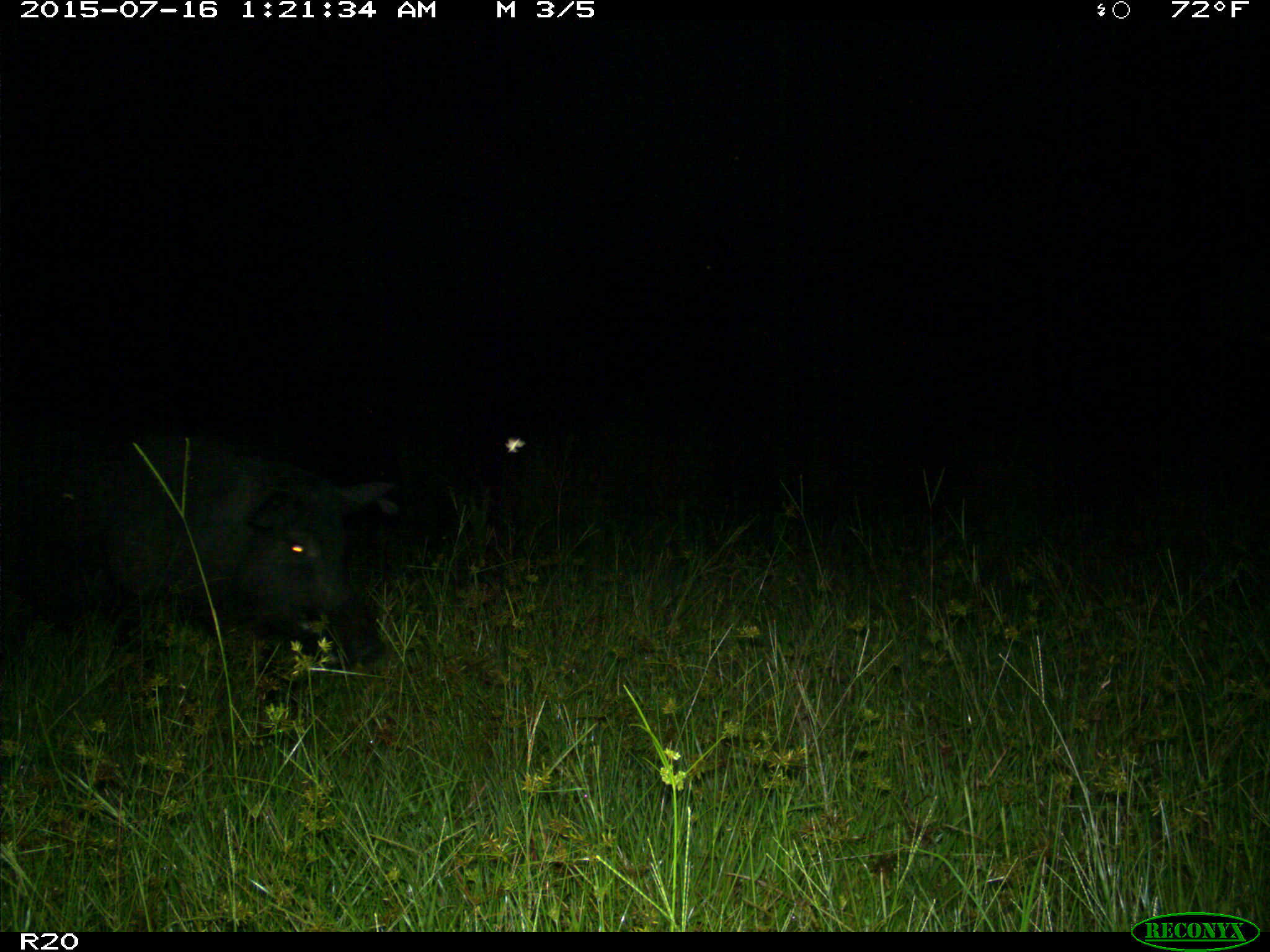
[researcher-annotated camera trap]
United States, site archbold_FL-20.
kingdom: Animalia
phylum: Chordata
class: Mammalia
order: Artiodactyla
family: Suidae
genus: Sus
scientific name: Sus scrofa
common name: wild boar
Sus scrofa (wild boar).